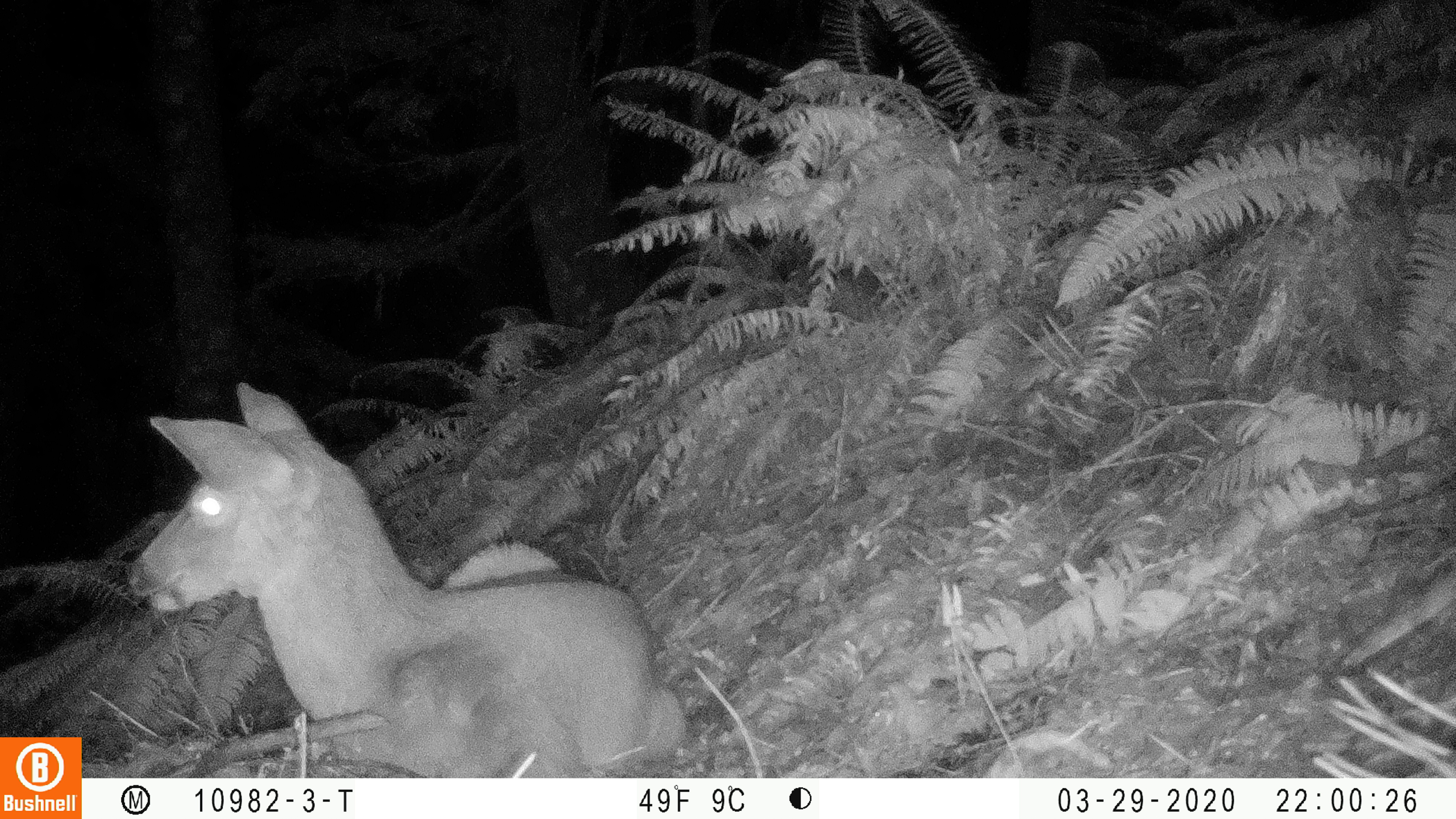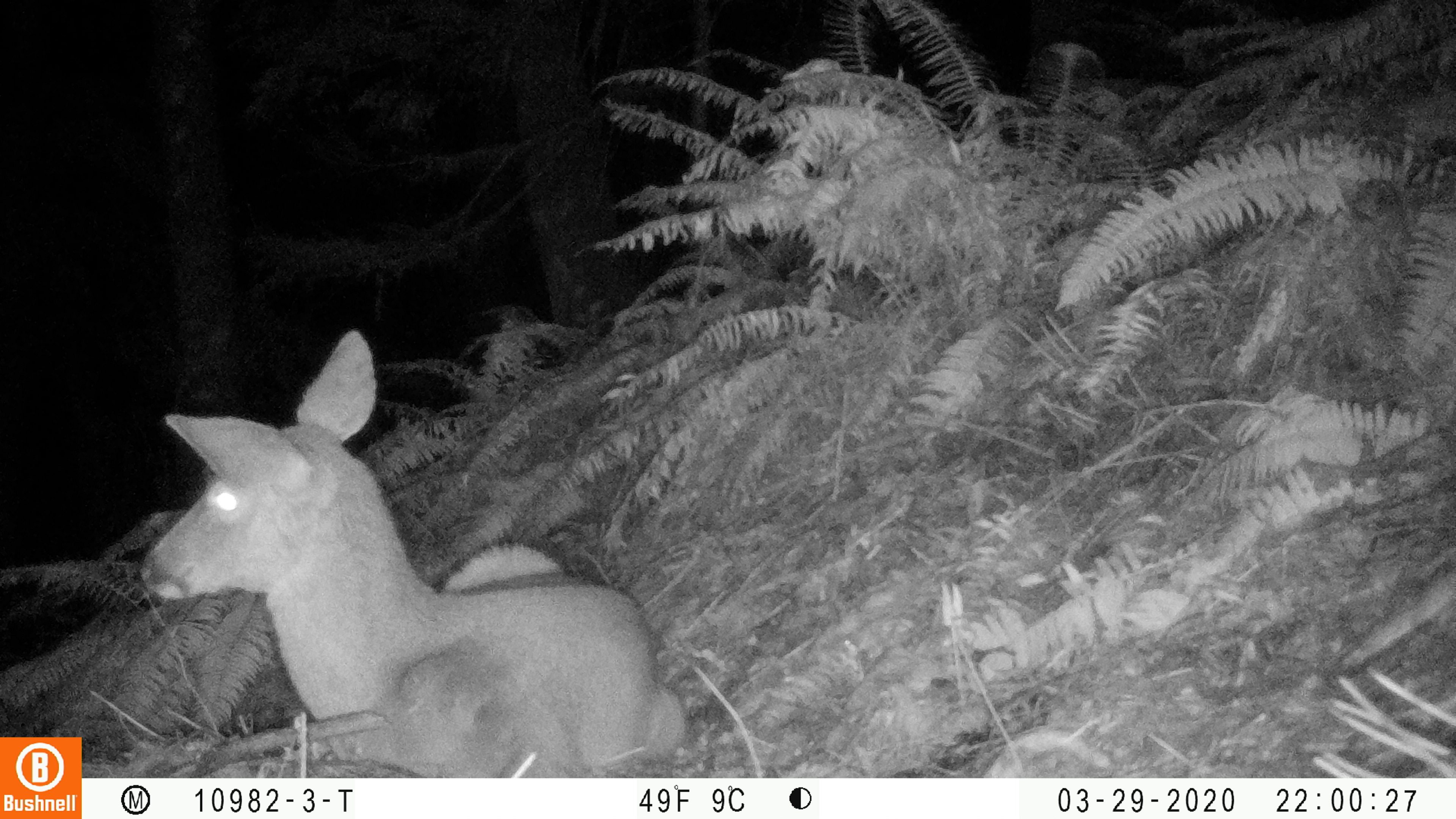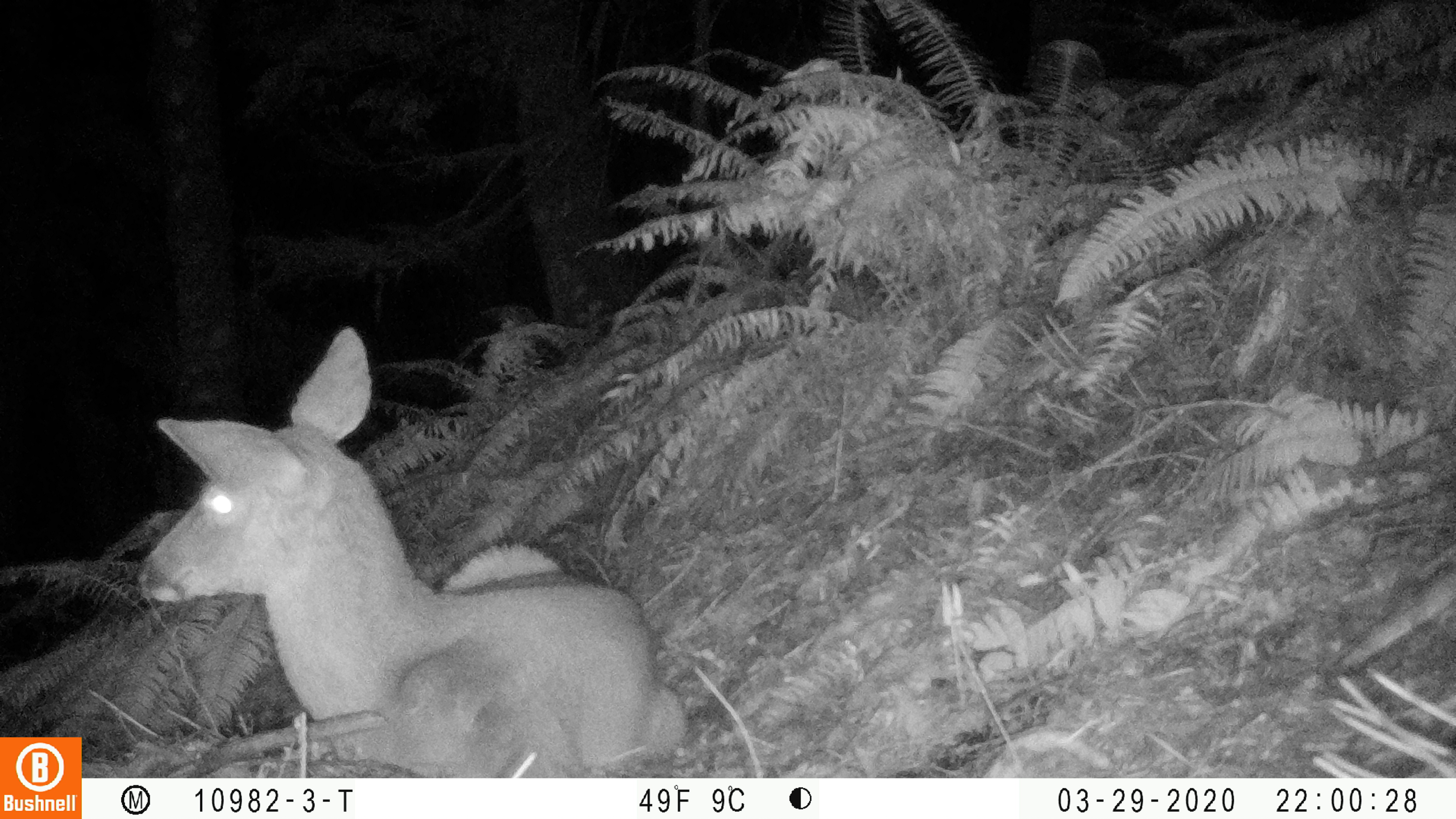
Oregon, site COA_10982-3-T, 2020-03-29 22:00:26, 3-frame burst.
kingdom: Animalia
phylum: Chordata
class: Mammalia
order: Artiodactyla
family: Cervidae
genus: Odocoileus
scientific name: Odocoileus hemionus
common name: black-tailed deer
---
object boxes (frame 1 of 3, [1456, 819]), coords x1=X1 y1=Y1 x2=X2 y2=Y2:
black-tailed deer: x1=126 y1=372 x2=689 y2=776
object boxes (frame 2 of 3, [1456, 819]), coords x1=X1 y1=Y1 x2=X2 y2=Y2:
black-tailed deer: x1=129 y1=321 x2=692 y2=770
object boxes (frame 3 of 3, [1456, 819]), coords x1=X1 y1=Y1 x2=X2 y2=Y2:
black-tailed deer: x1=127 y1=317 x2=685 y2=770